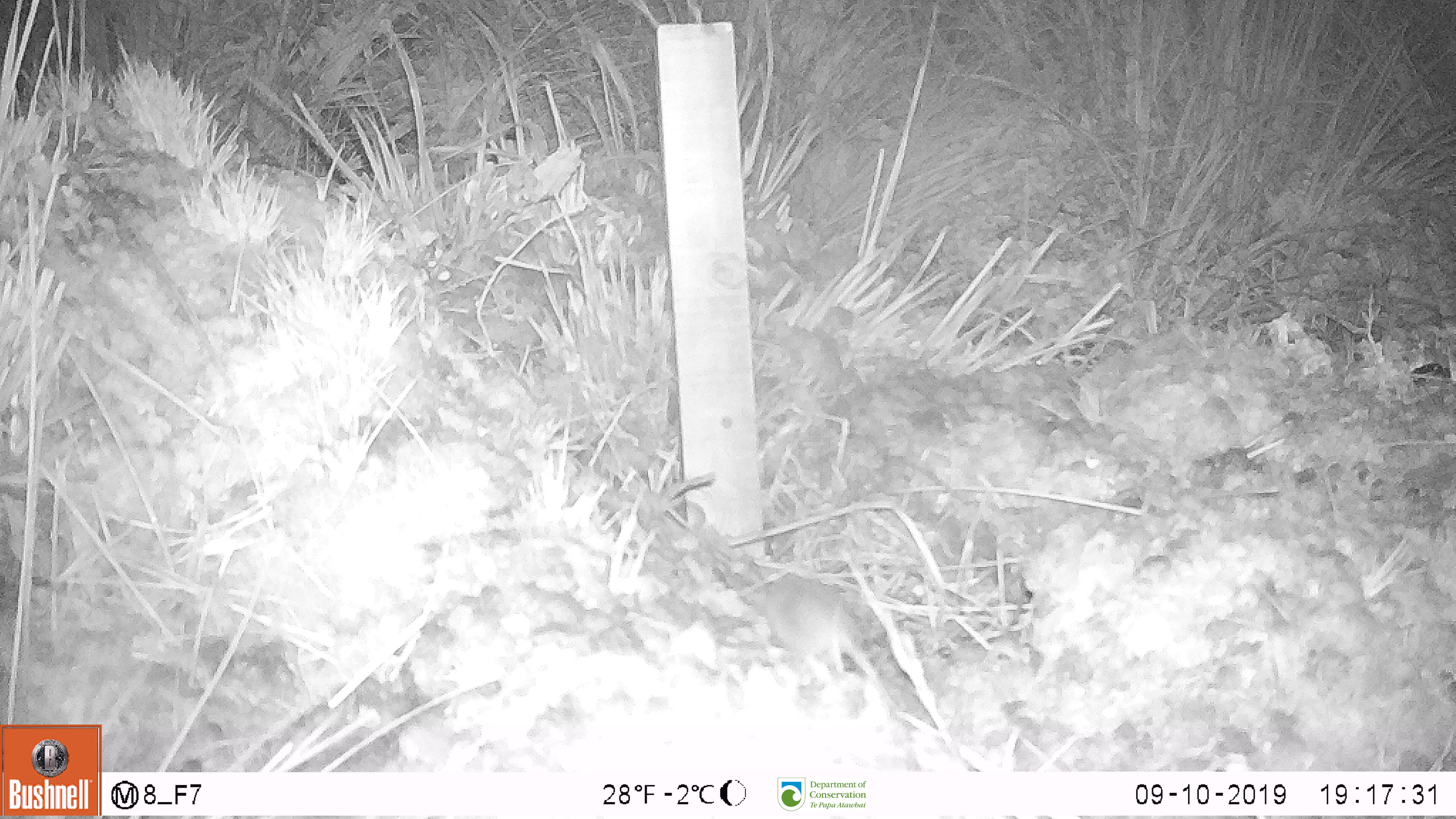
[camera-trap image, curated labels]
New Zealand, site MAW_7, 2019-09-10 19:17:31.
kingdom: Animalia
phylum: Chordata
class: Mammalia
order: Rodentia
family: Muridae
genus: Mus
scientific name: Mus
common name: mouse